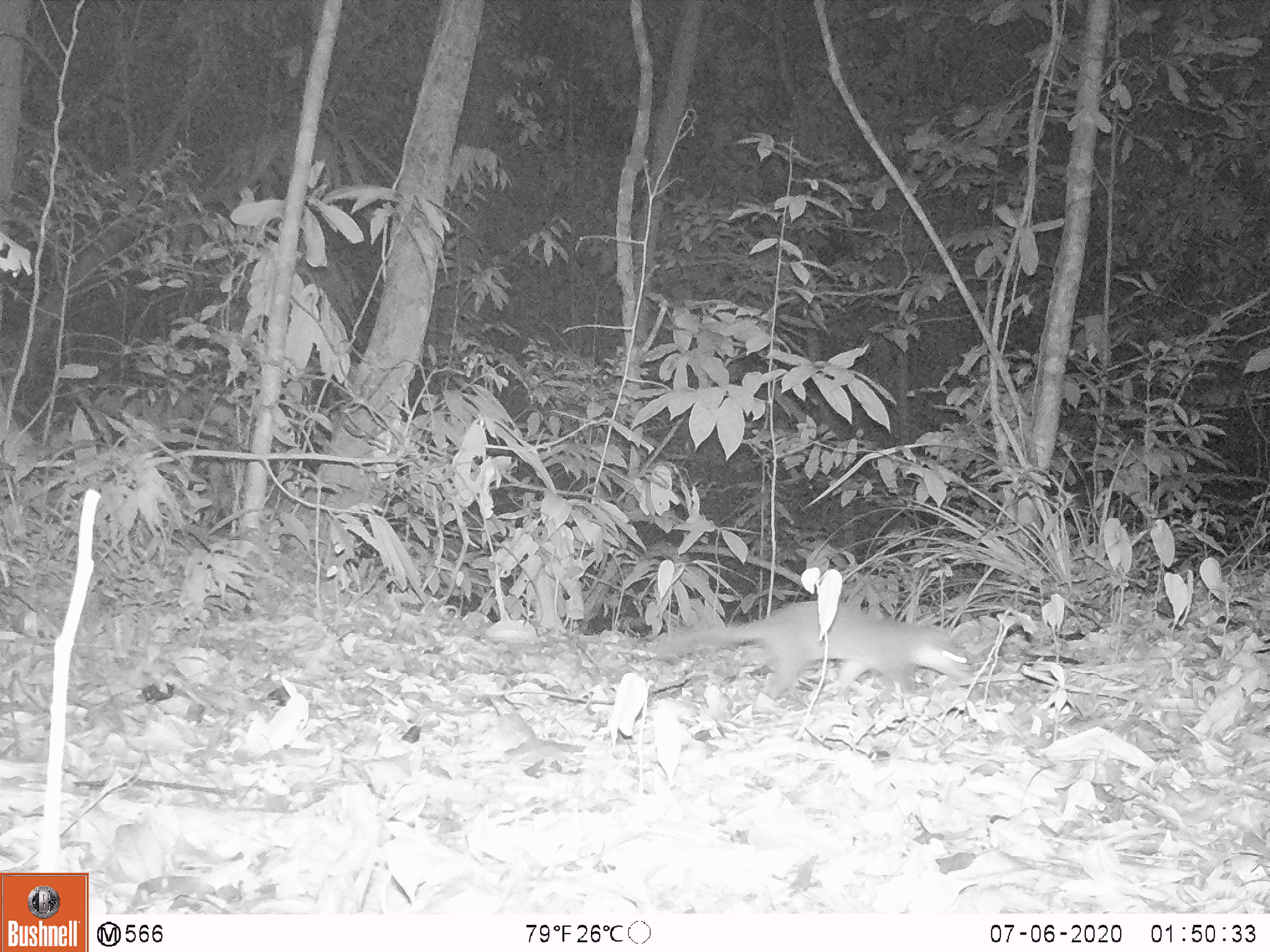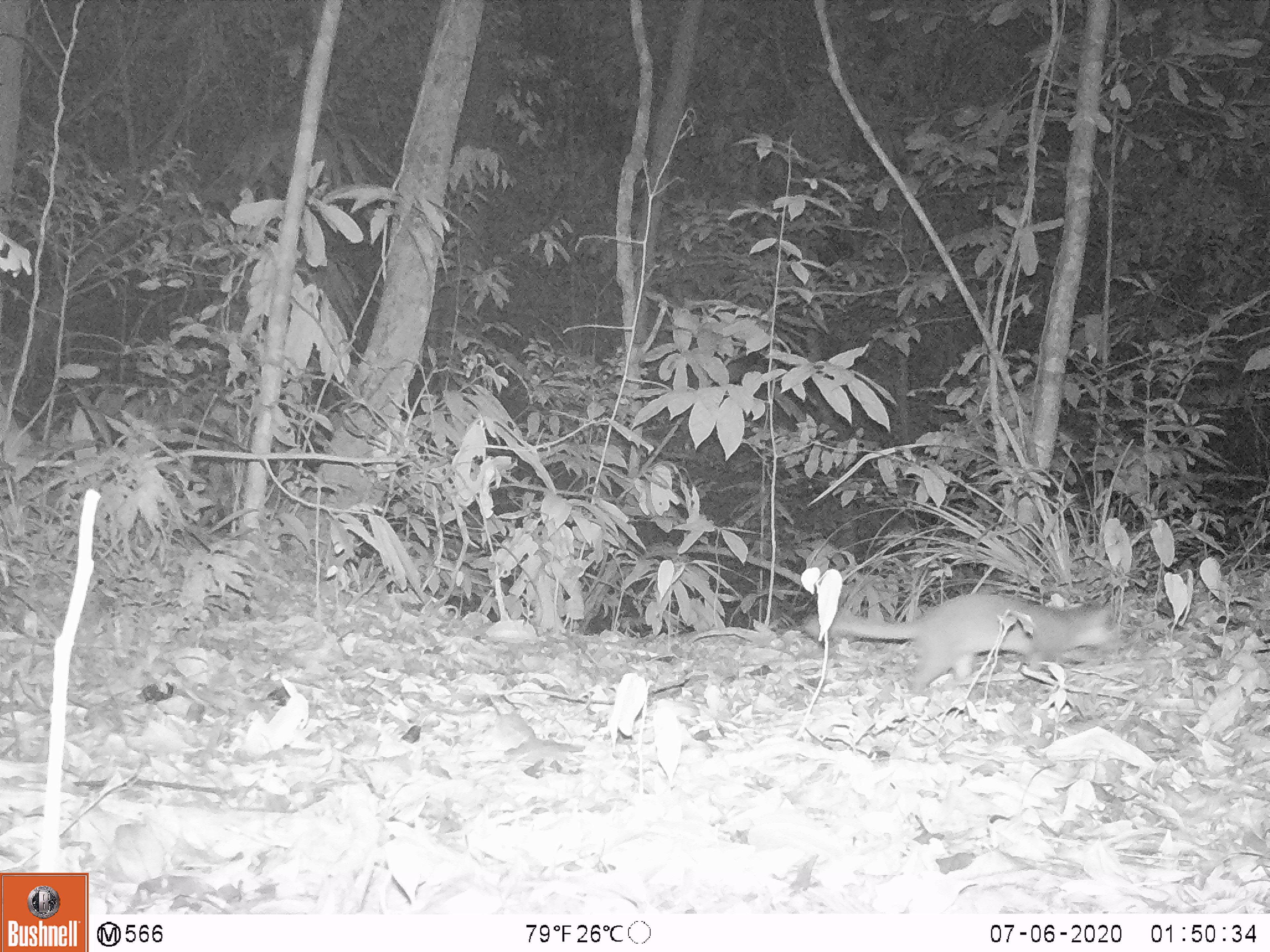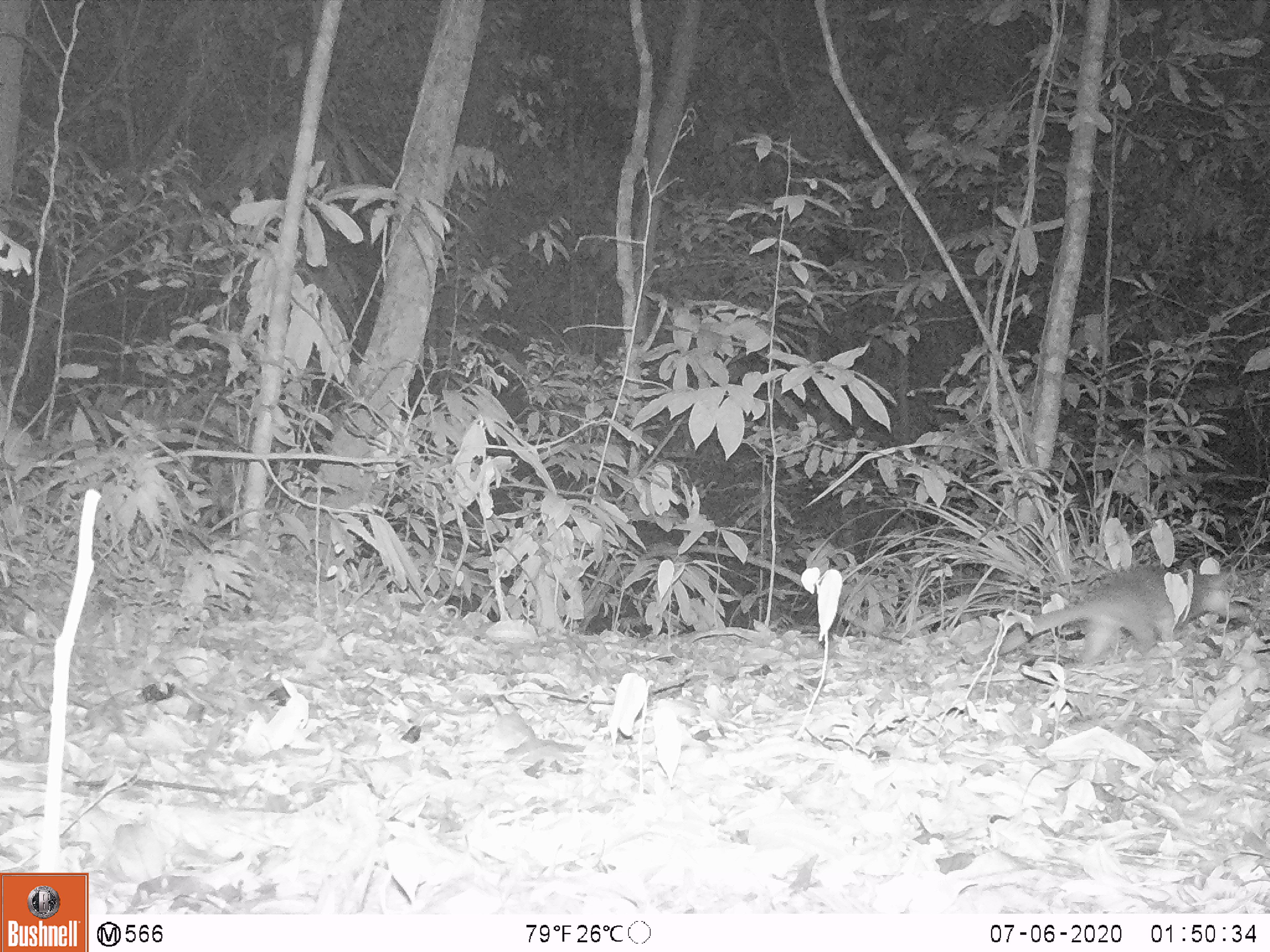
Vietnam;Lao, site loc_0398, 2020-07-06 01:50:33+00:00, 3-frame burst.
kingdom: Animalia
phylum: Chordata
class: Mammalia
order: Carnivora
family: Mustelidae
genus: Melogale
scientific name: Melogale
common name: ferret badger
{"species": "ferret badger (Melogale)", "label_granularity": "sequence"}